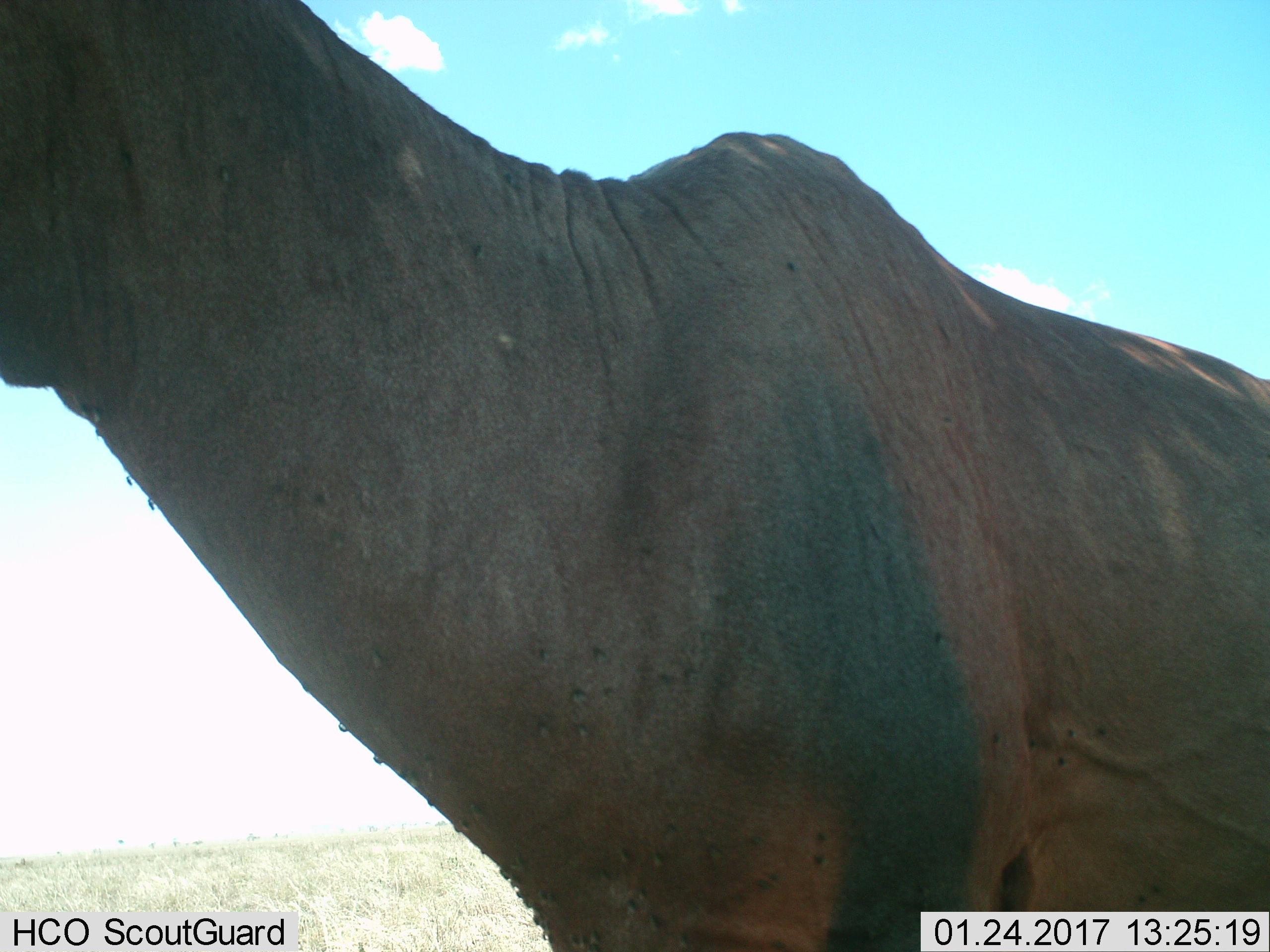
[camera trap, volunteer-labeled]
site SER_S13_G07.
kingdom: Animalia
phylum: Chordata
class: Mammalia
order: Artiodactyla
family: Bovidae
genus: Damaliscus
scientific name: Damaliscus lunatus jimela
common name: topi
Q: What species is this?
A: Topi (Damaliscus lunatus jimela).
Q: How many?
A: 1.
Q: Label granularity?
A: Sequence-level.